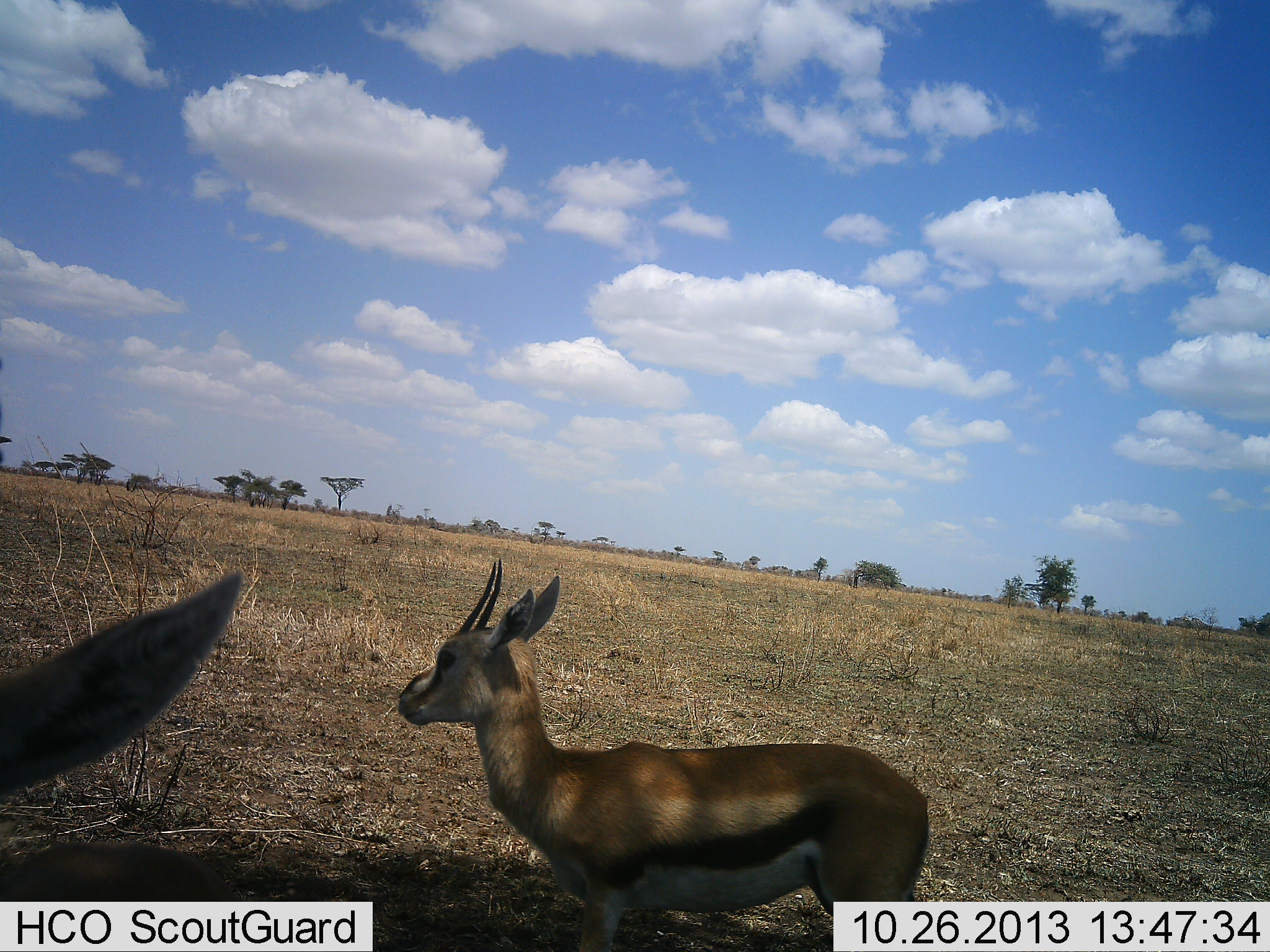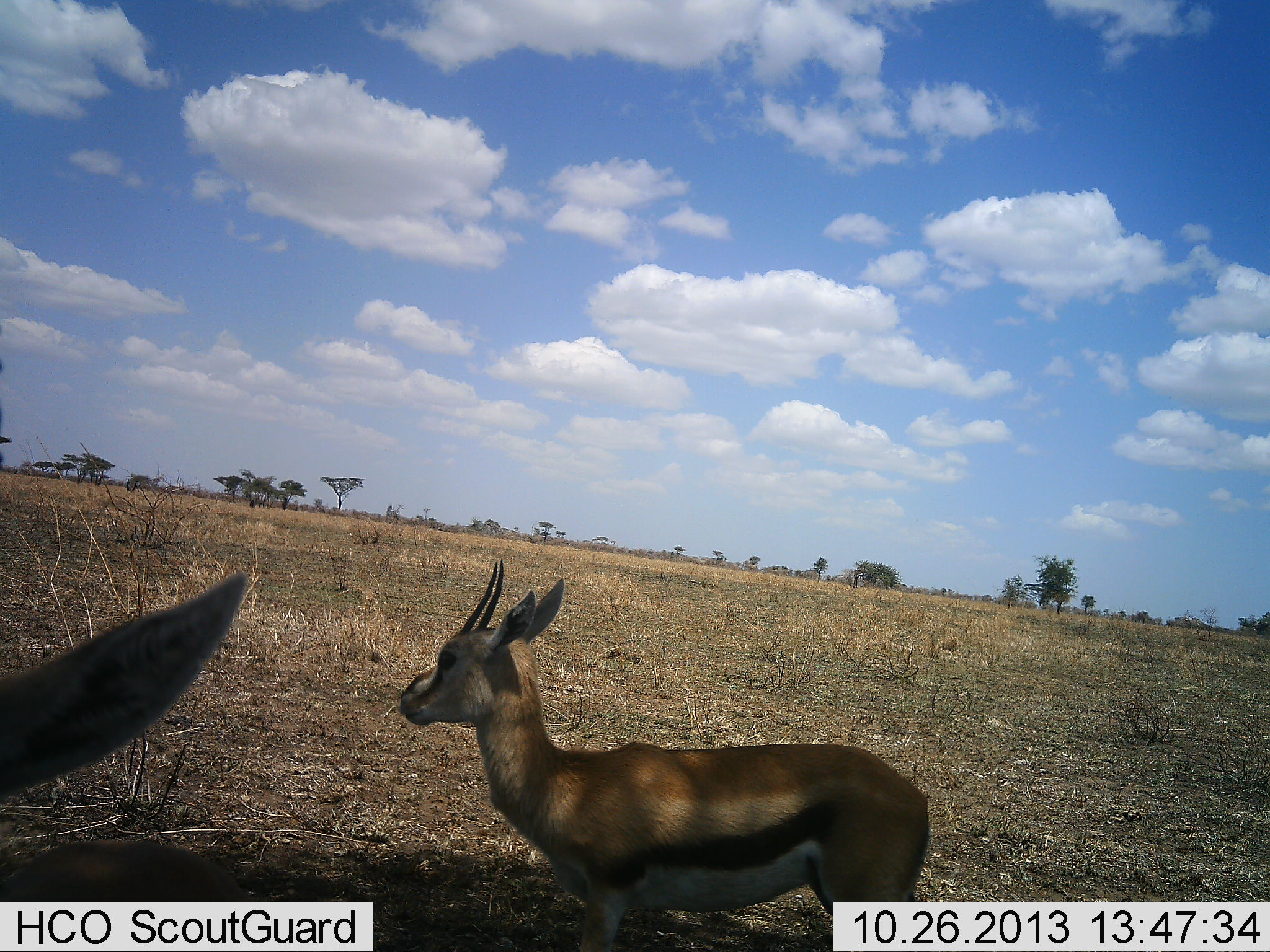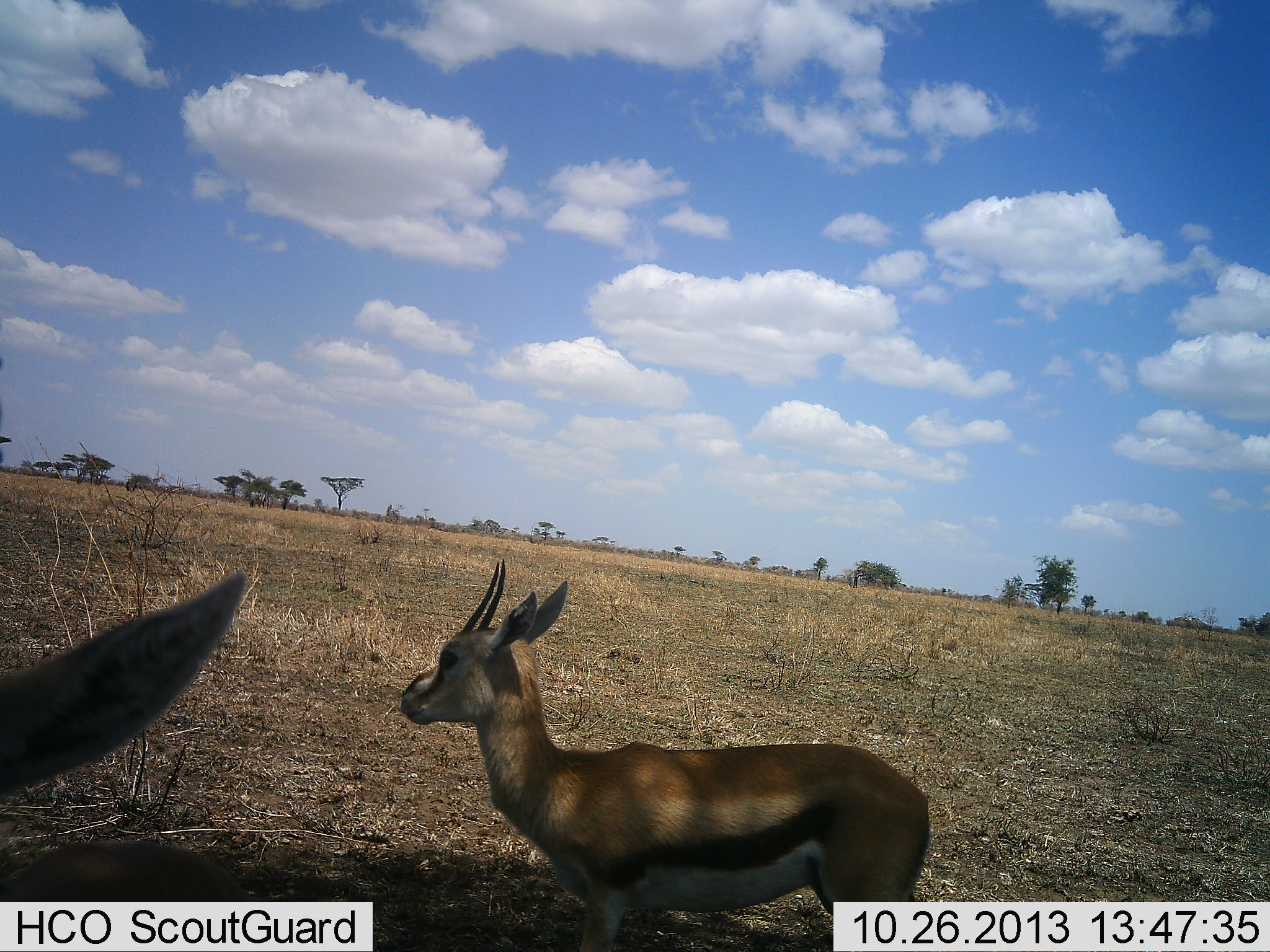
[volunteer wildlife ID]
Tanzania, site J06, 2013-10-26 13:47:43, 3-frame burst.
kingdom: Animalia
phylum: Chordata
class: Mammalia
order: Artiodactyla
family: Bovidae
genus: Eudorcas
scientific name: Eudorcas thomsonii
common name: thomson's gazelle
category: gazellethomsons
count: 2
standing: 100%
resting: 0%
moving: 0%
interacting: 0%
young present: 20%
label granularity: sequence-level